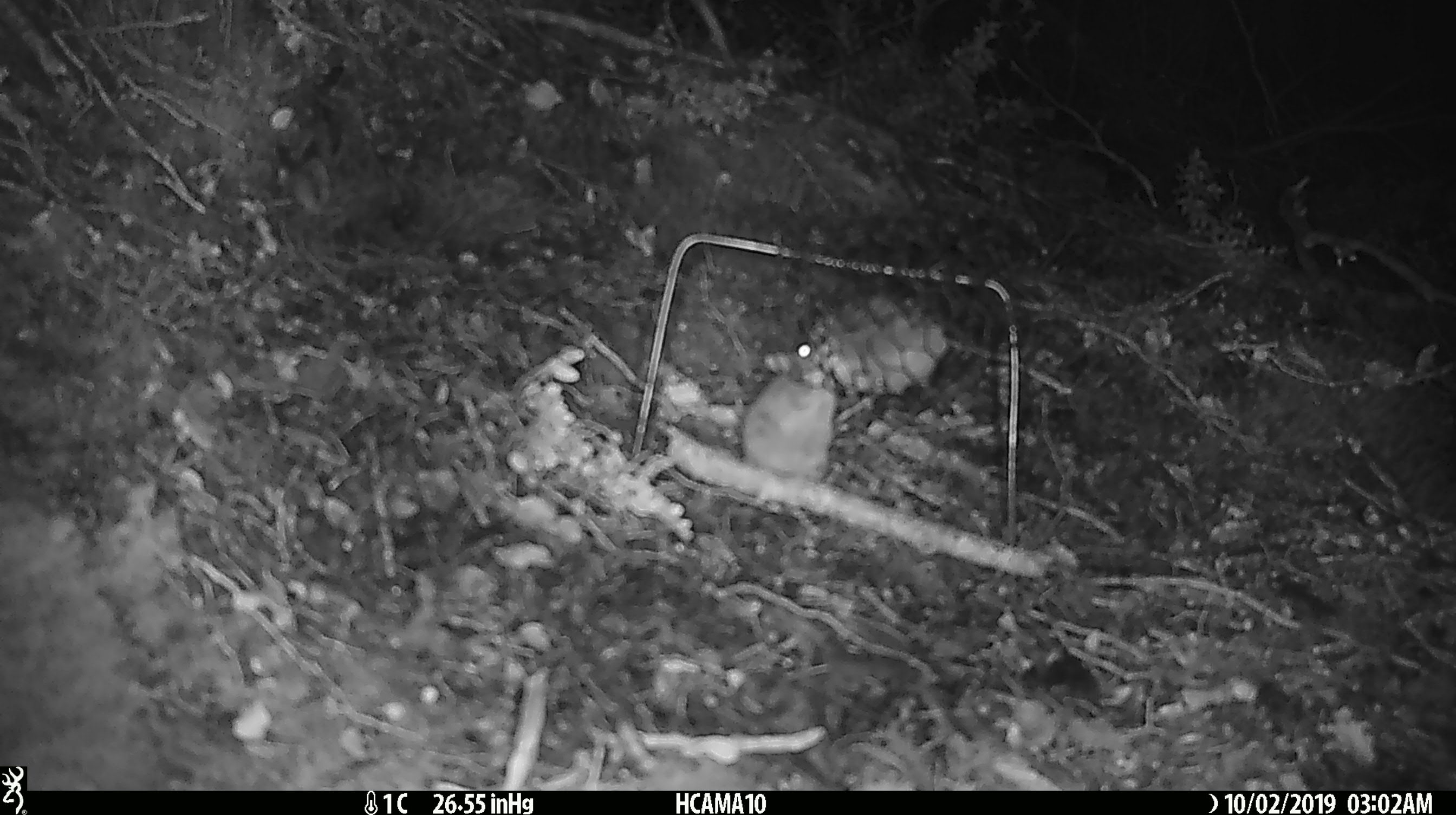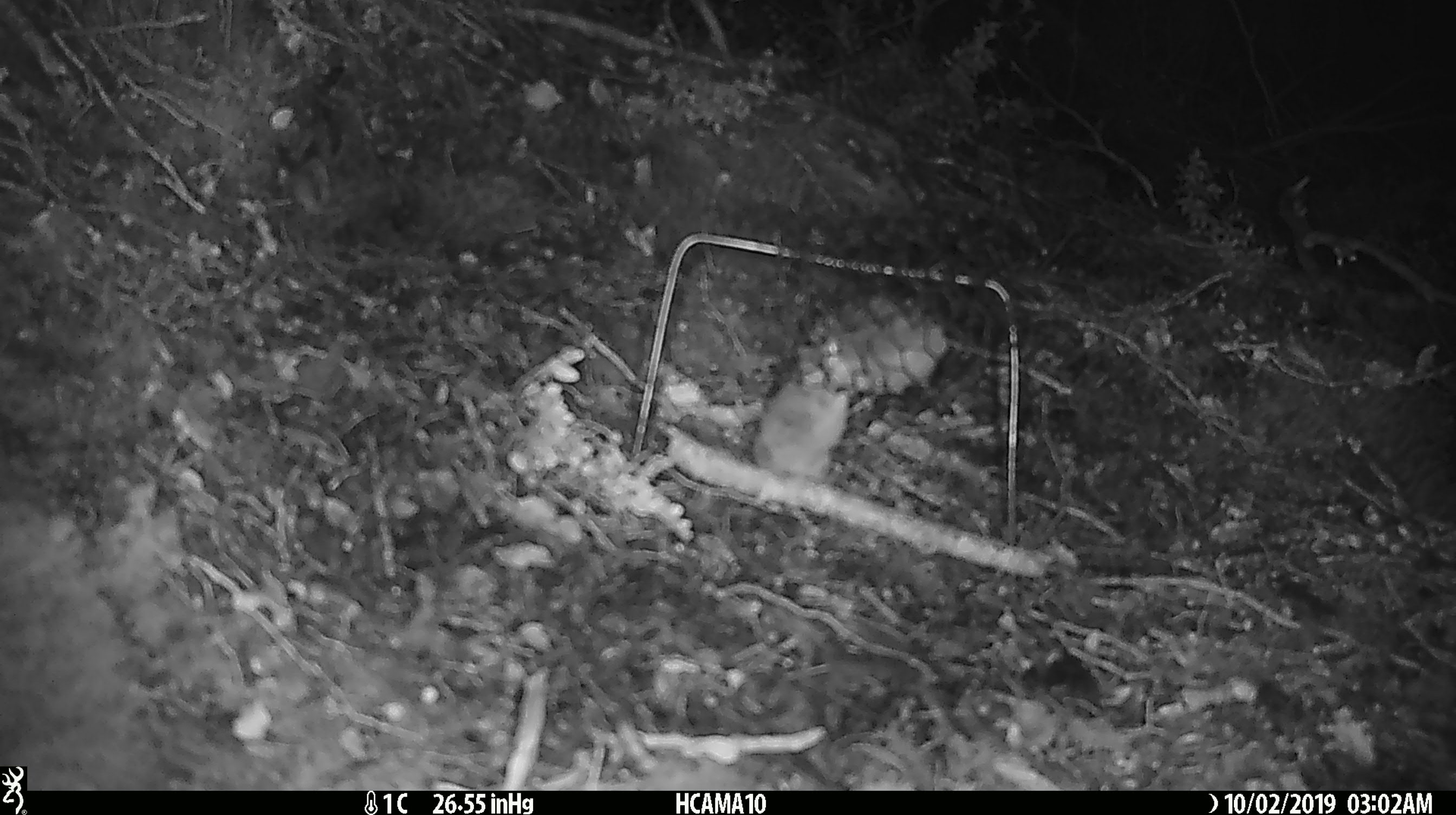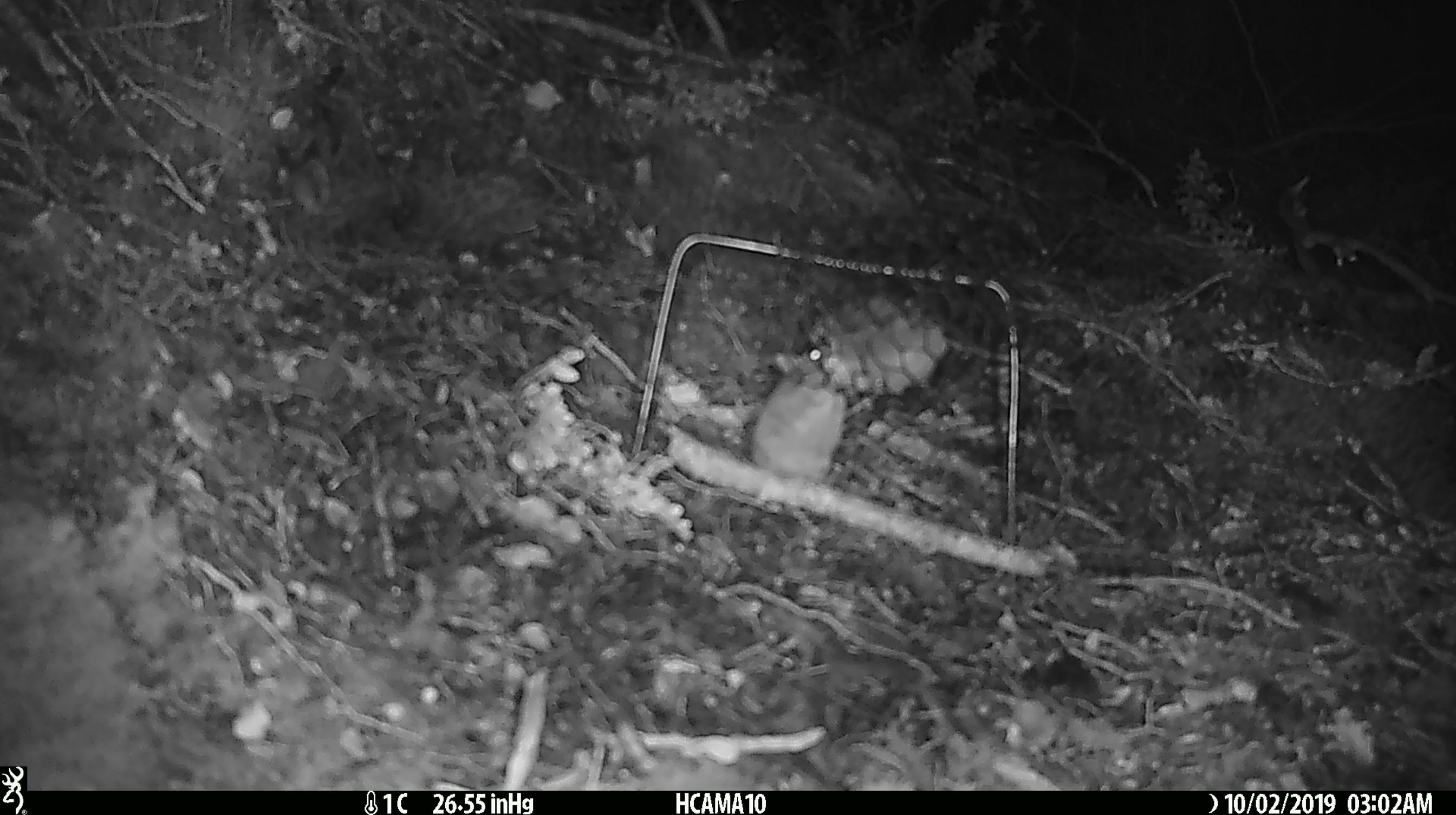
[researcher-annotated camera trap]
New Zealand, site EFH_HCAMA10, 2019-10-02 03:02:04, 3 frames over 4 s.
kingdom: Animalia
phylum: Chordata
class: Mammalia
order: Rodentia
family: Muridae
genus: Mus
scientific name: Mus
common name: mouse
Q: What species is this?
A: Mouse (Mus).